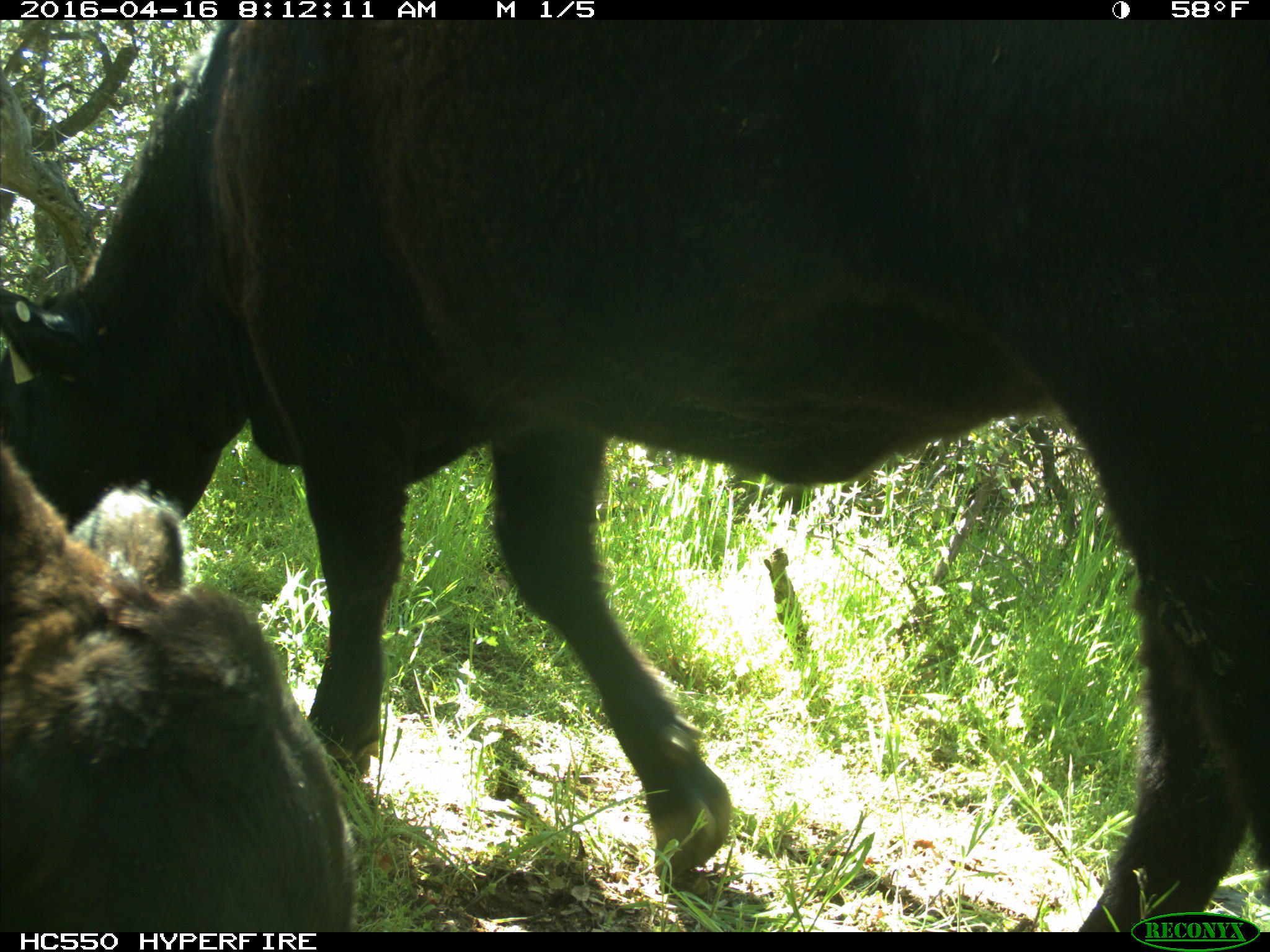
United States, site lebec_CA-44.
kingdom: Animalia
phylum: Chordata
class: Mammalia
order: Artiodactyla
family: Bovidae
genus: Bos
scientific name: Bos taurus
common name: domestic cow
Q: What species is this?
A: Bos taurus (domestic cow).